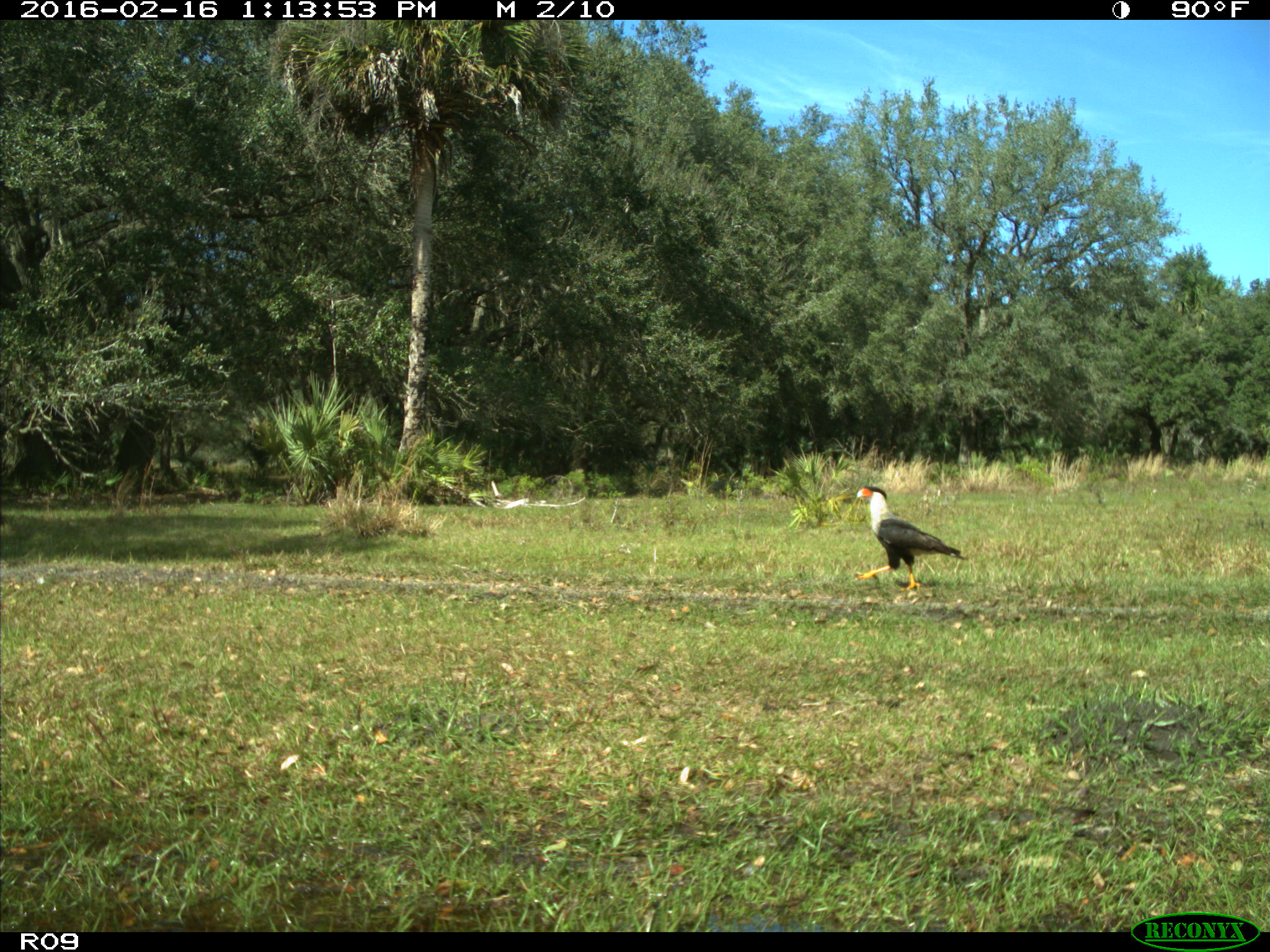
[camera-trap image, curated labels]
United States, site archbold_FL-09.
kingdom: Animalia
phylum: Chordata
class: Aves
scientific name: Aves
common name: birds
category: unidentified bird